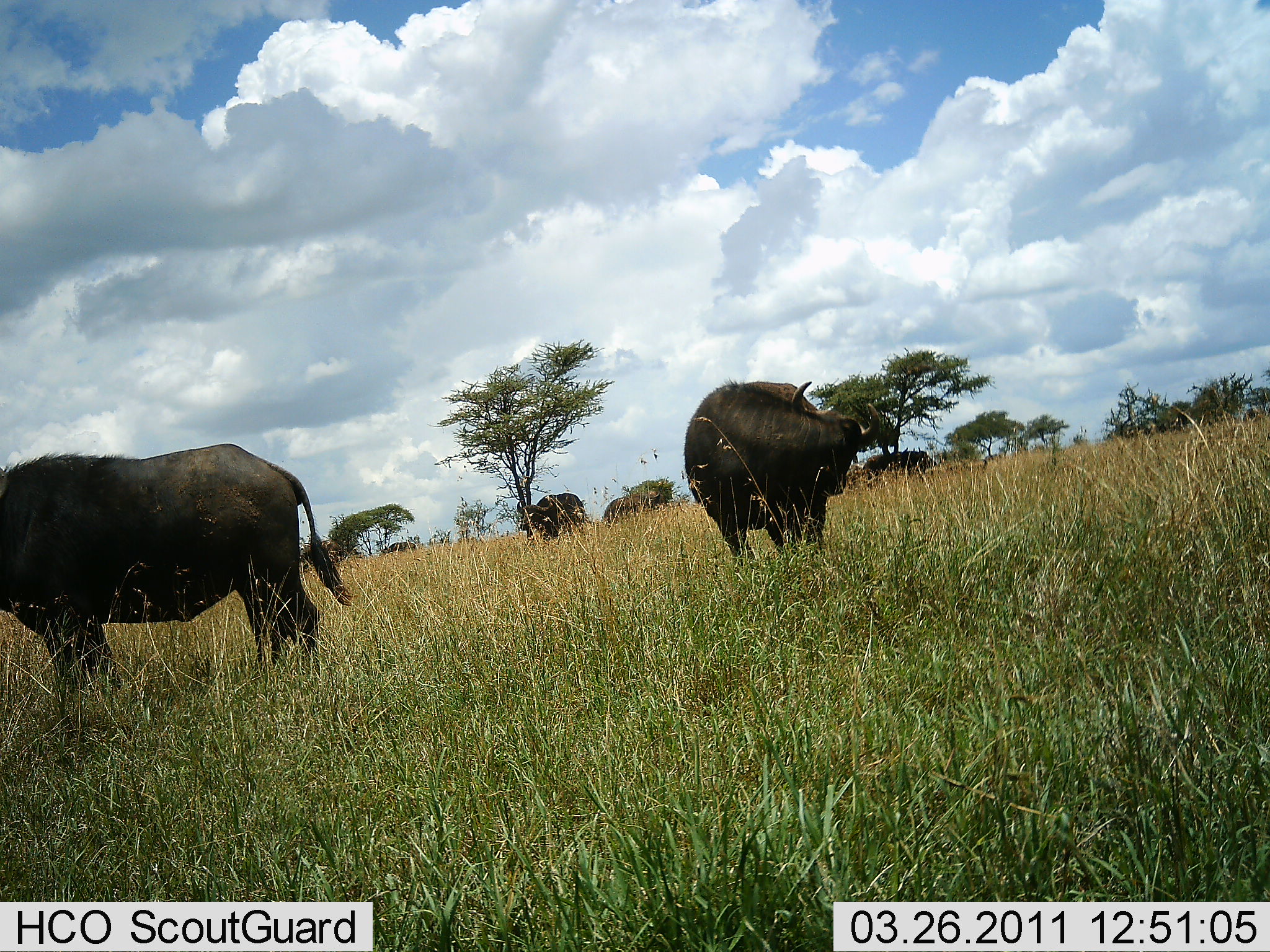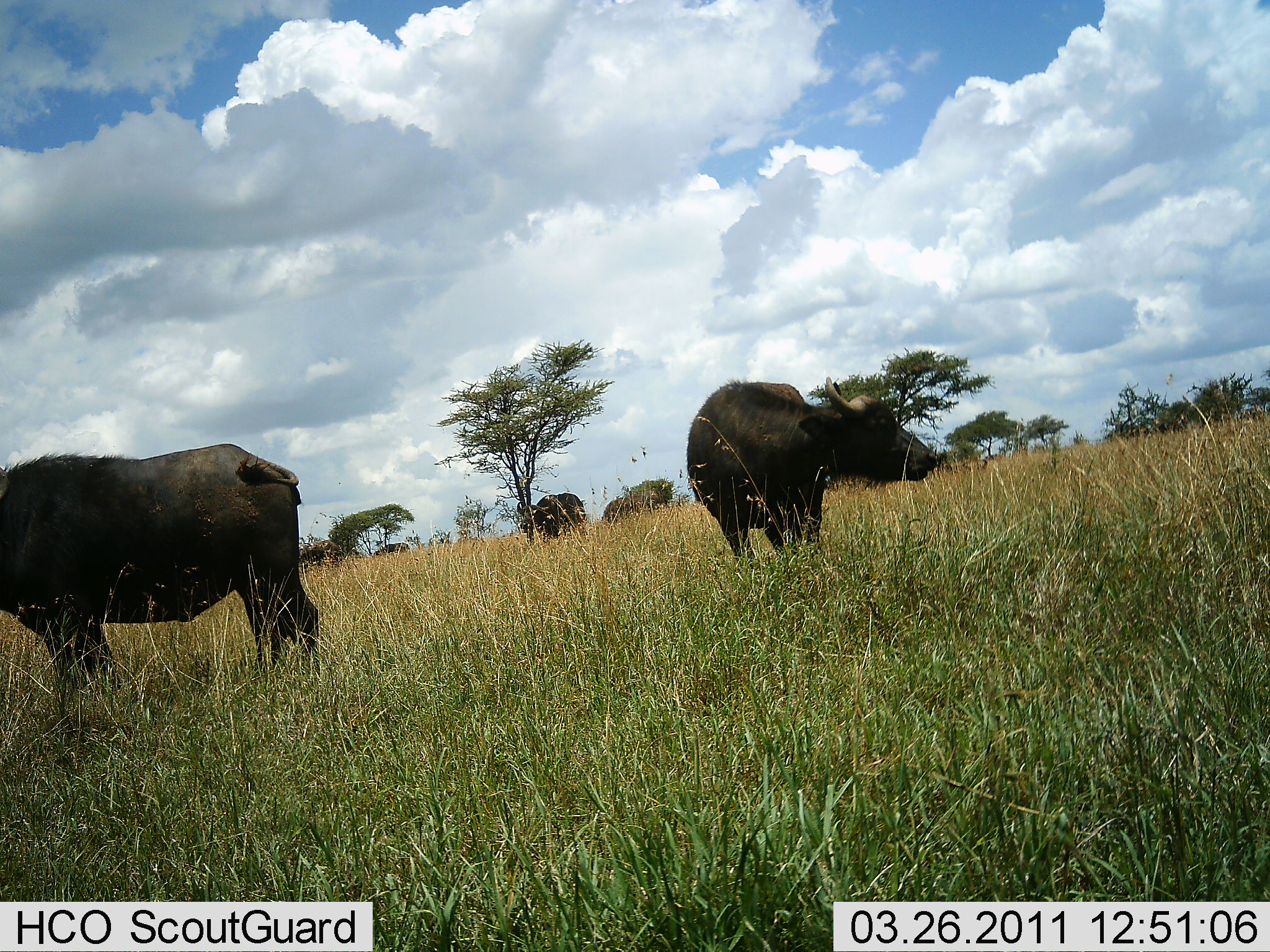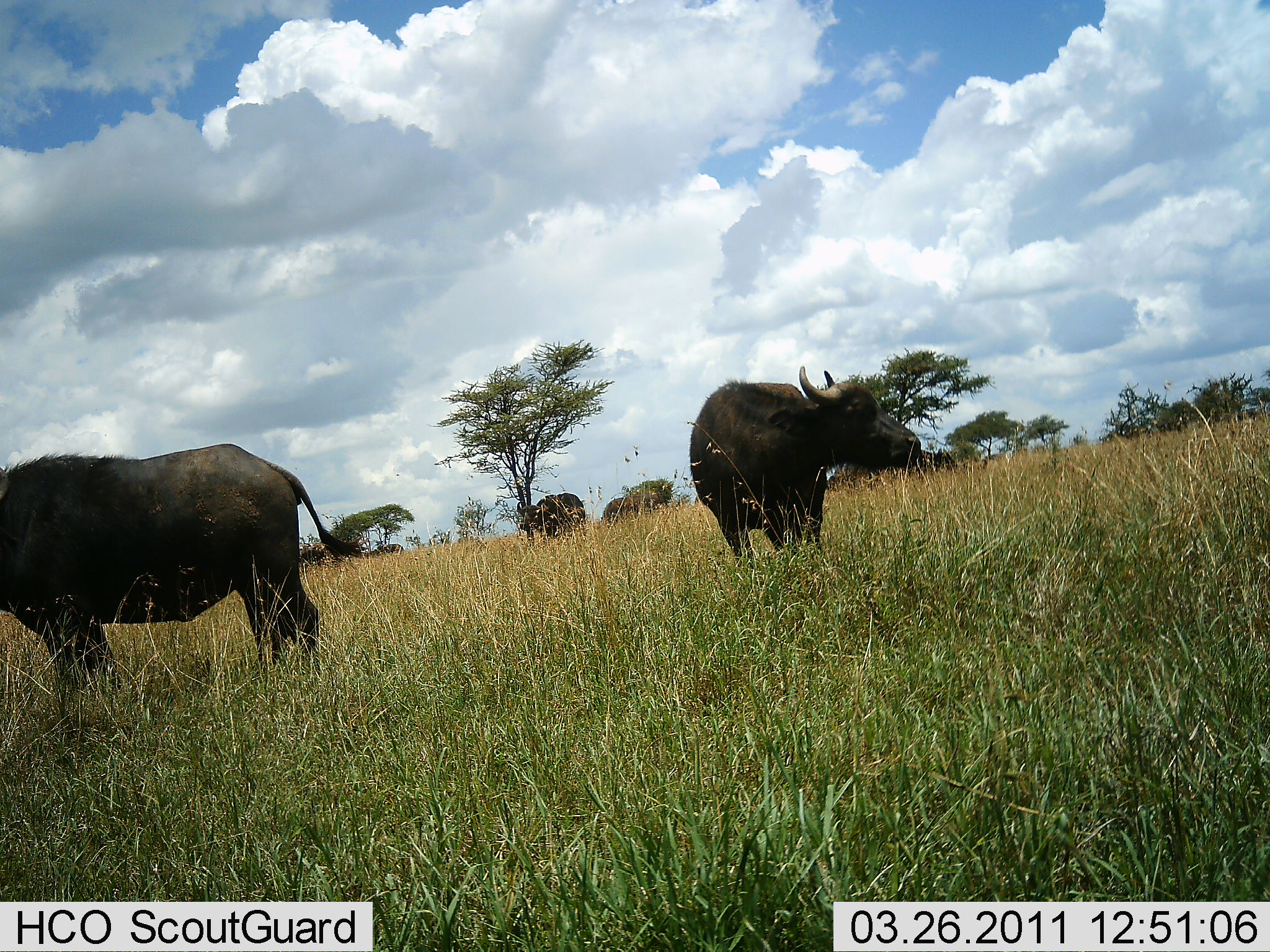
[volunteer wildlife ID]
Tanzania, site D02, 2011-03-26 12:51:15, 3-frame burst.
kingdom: Animalia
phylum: Chordata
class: Mammalia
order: Artiodactyla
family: Bovidae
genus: Syncerus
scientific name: Syncerus caffer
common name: cape buffalo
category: buffalo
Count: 4.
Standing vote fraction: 100%.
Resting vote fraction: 8%.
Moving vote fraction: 23%.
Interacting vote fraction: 0%.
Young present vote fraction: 0%.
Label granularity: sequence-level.